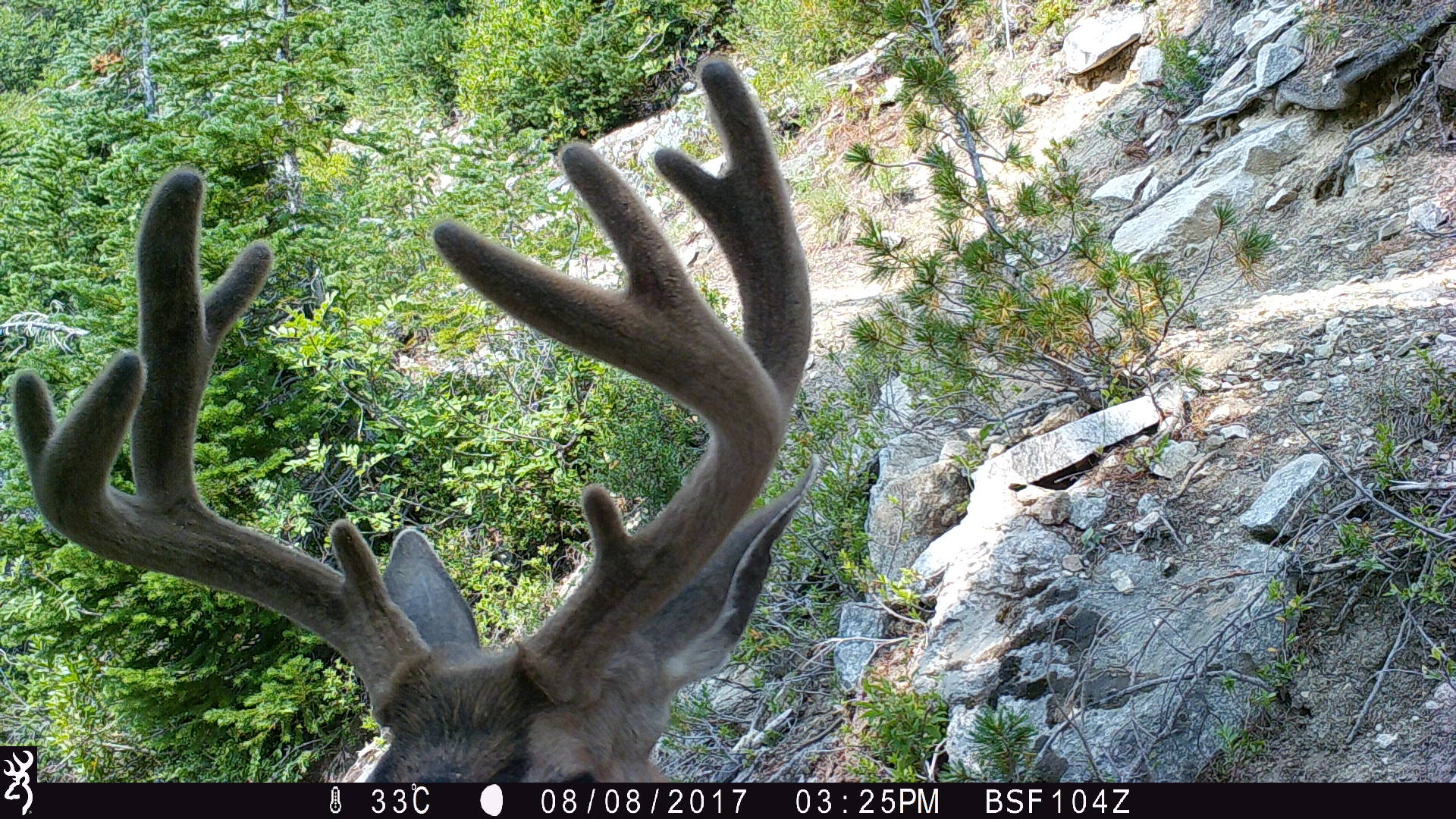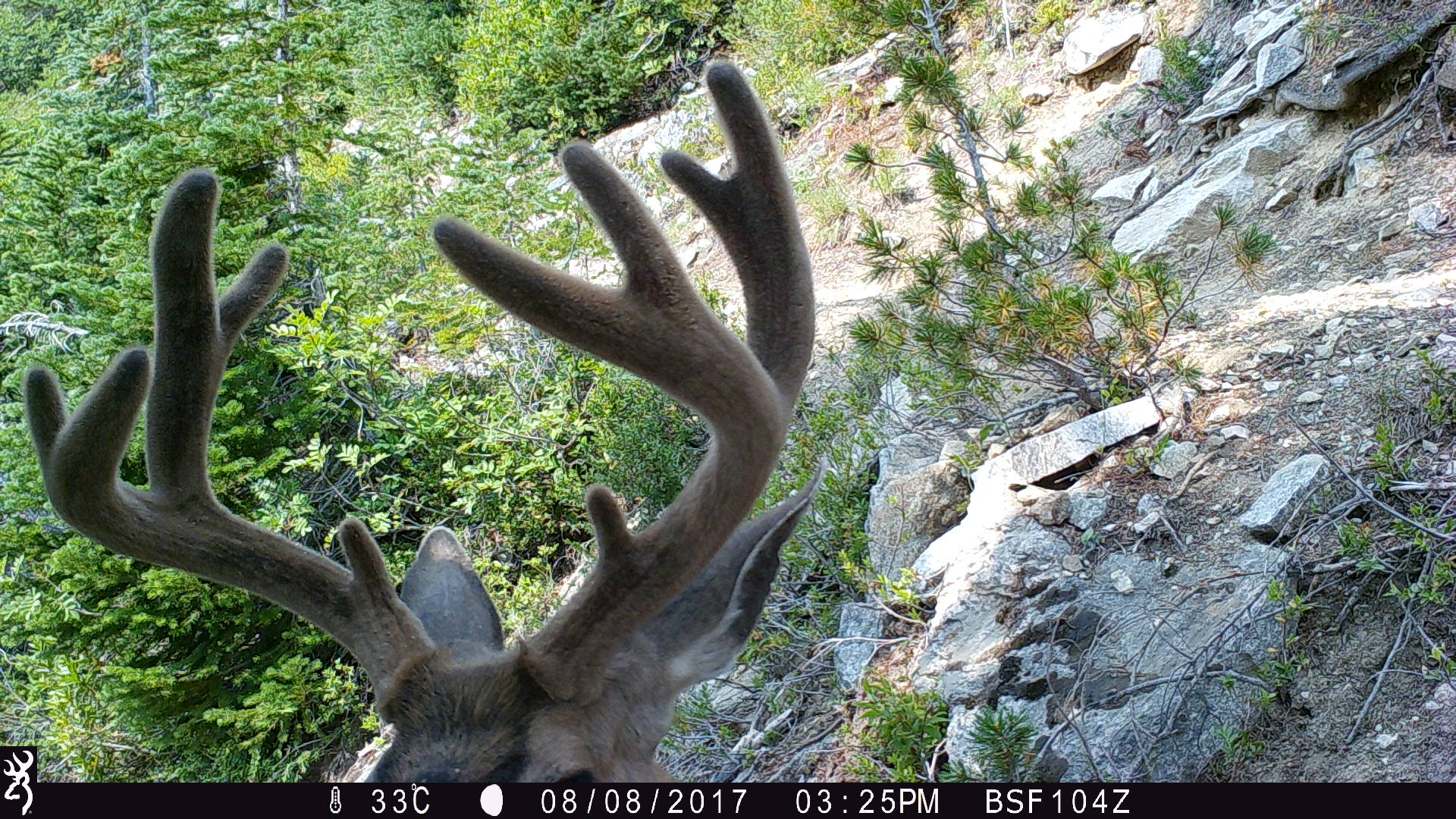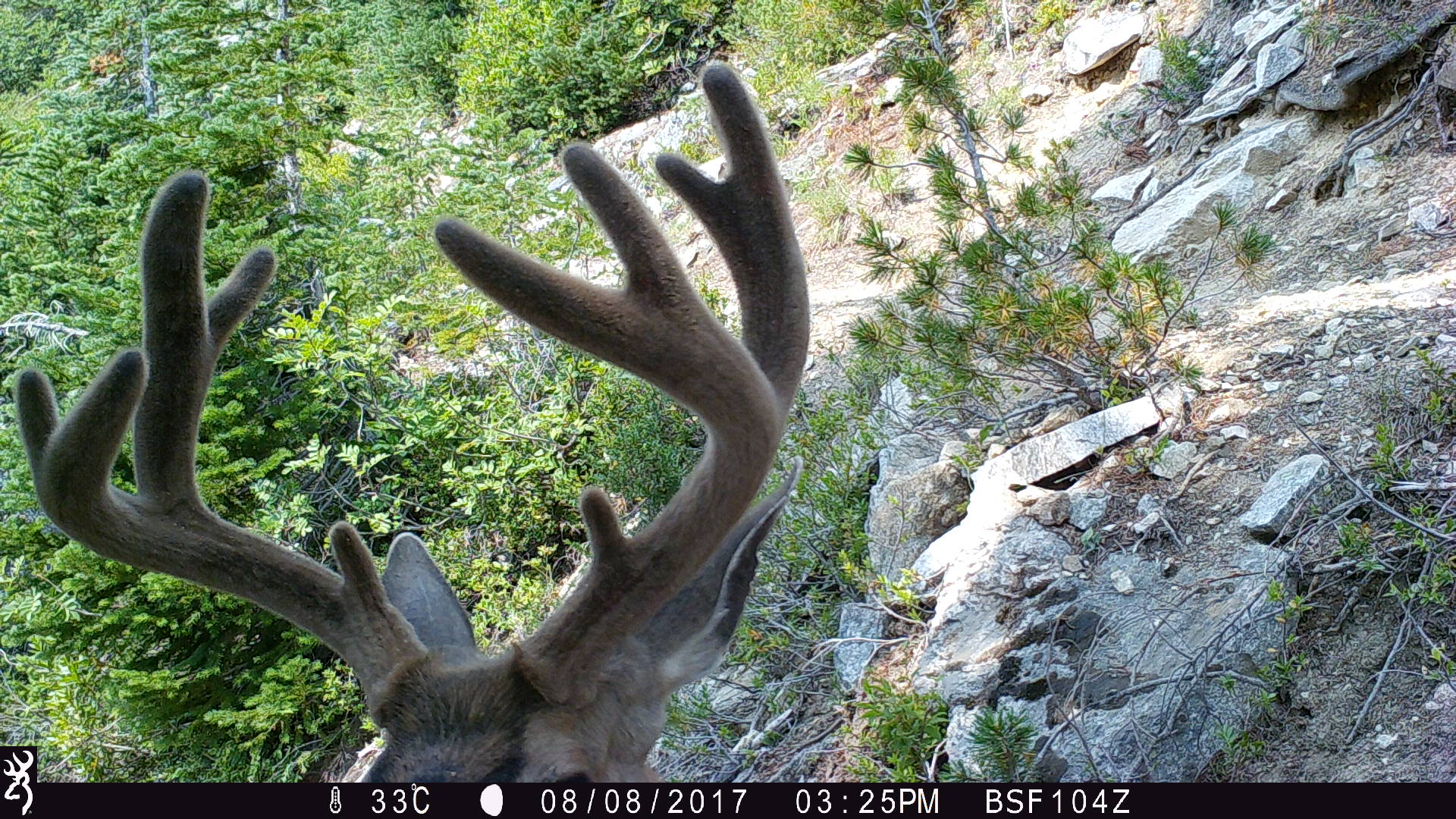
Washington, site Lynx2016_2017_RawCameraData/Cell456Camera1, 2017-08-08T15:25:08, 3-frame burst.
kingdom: Animalia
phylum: Chordata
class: Mammalia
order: Artiodactyla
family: Cervidae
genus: Odocoileus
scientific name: Odocoileus hemionus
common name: mule deer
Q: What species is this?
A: Odocoileus hemionus (mule deer).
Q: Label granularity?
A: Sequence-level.